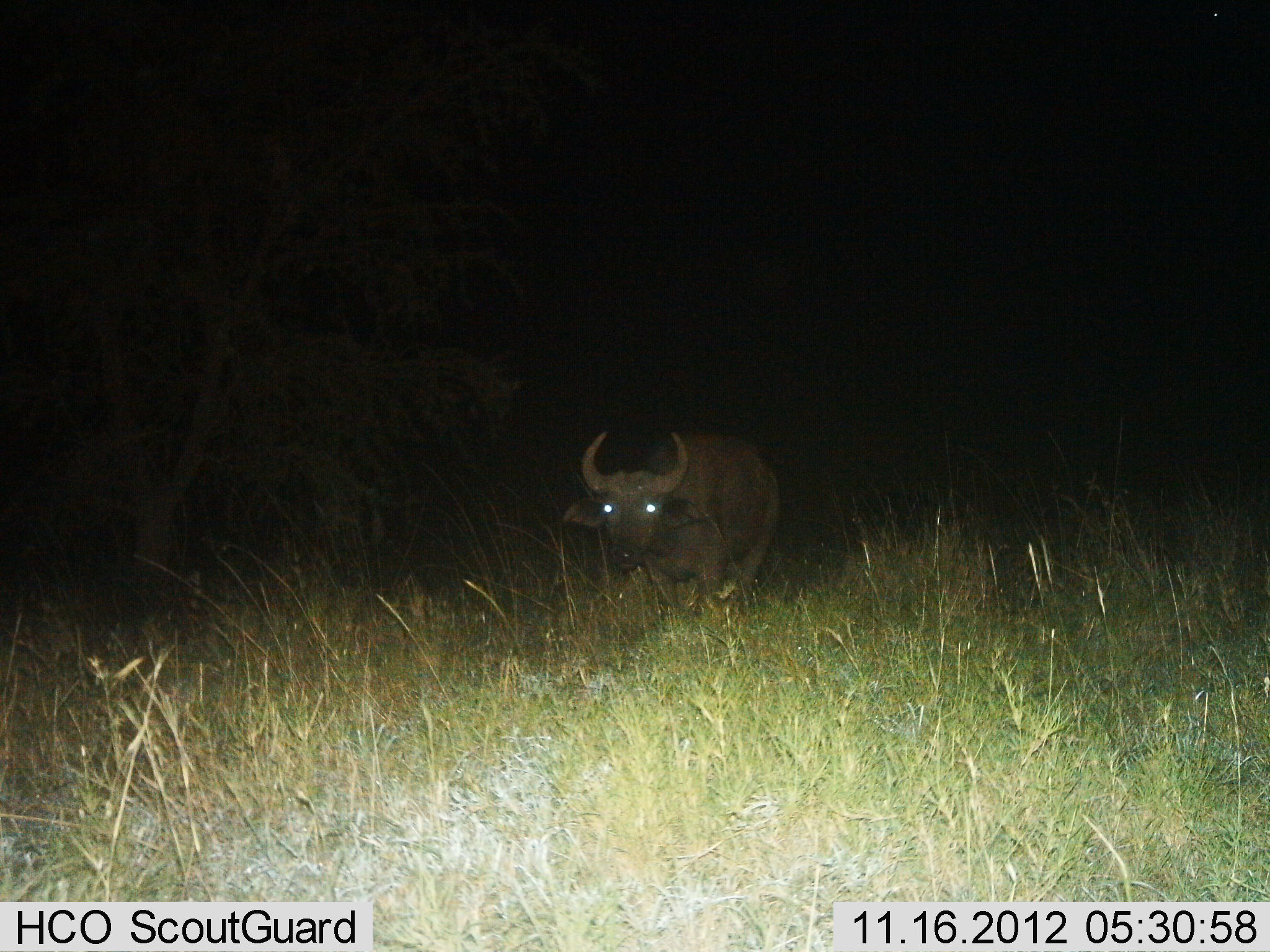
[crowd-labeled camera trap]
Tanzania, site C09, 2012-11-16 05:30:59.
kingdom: Animalia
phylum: Chordata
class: Mammalia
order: Artiodactyla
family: Bovidae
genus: Syncerus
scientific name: Syncerus caffer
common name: cape buffalo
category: buffalo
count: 1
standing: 70%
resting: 0%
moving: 30%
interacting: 0%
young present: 0%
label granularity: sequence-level